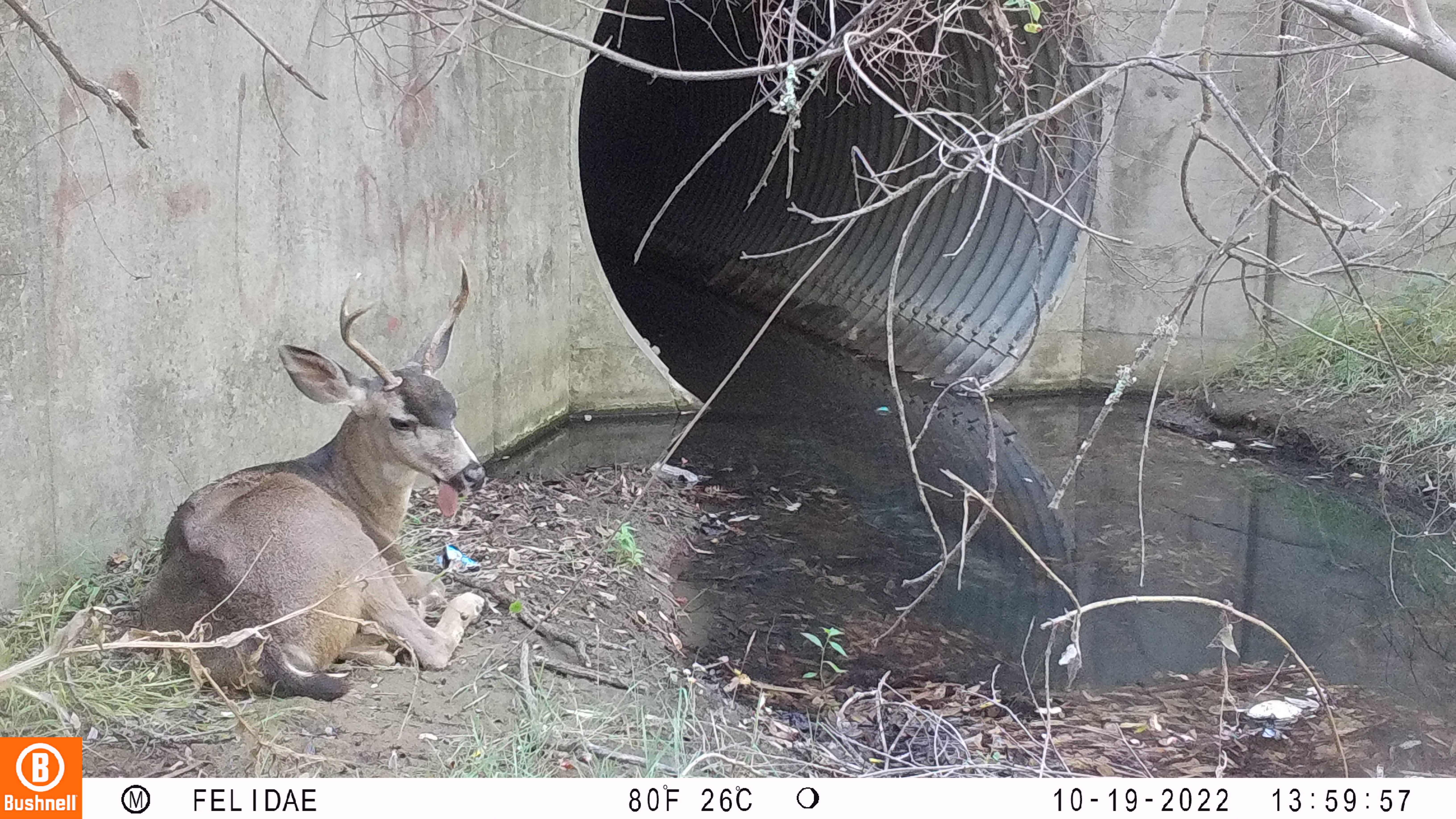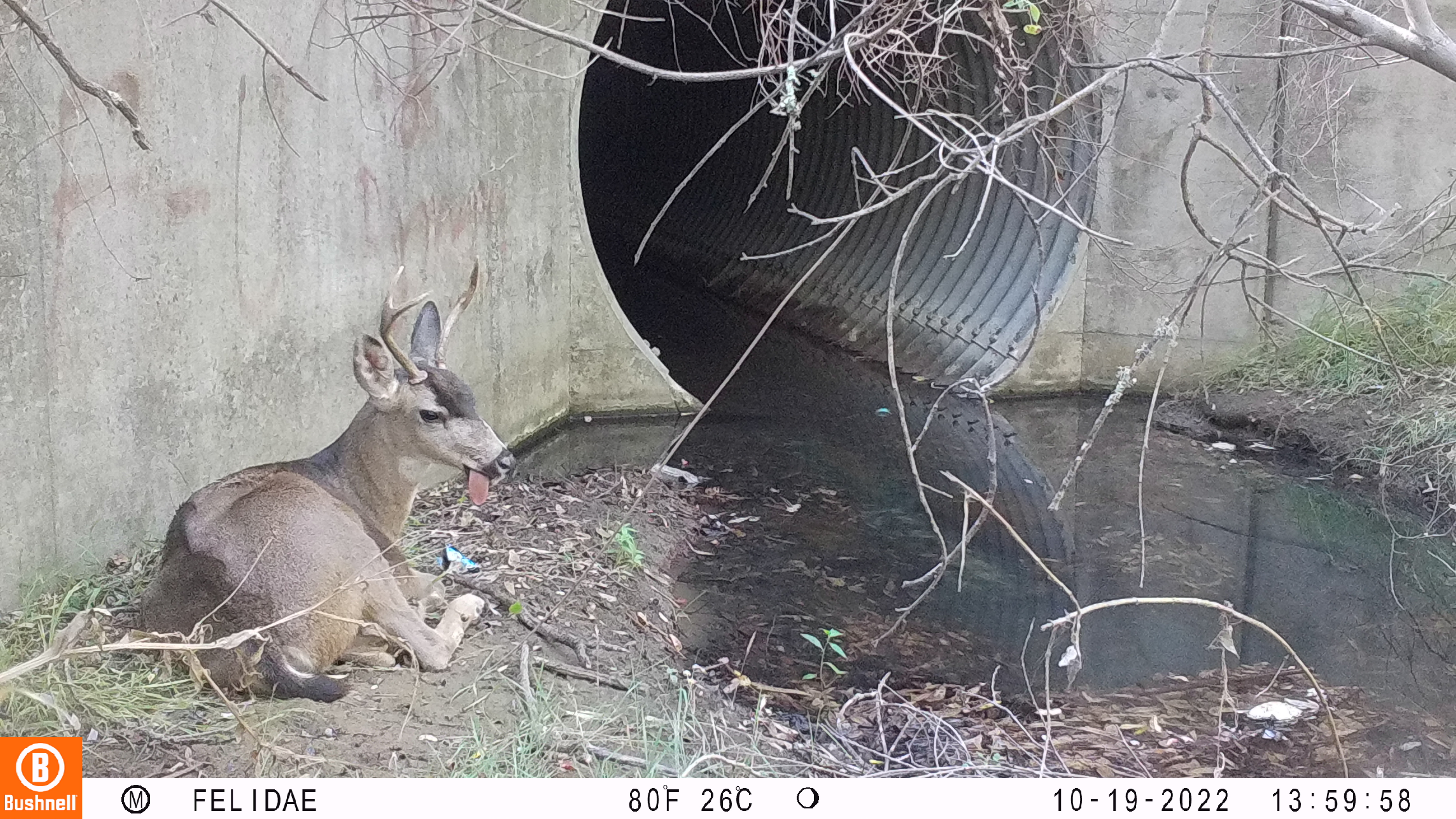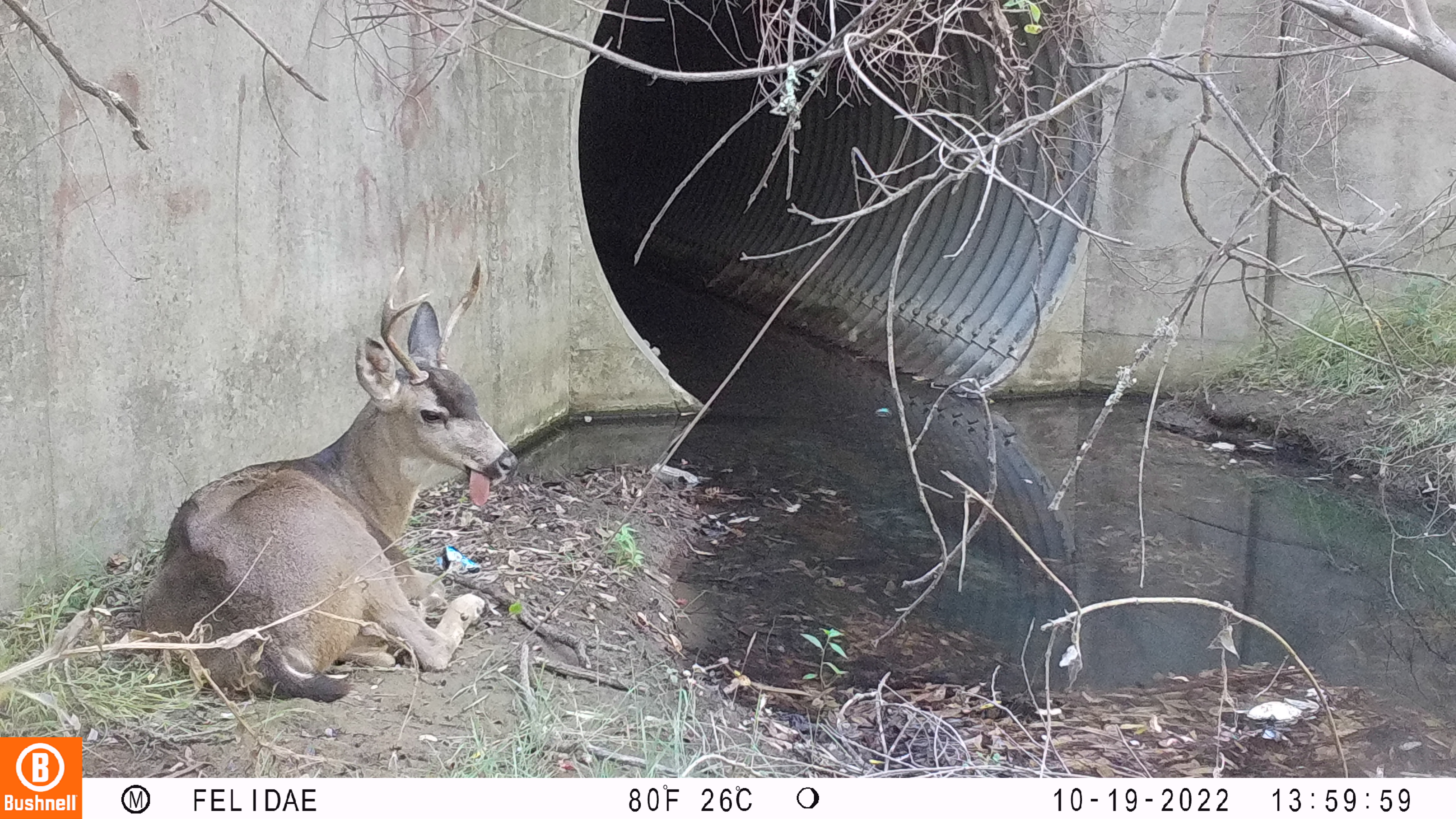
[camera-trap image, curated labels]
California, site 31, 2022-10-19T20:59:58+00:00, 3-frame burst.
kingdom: Animalia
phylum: Chordata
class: Mammalia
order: Artiodactyla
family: Cervidae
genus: Odocoileus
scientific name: Odocoileus hemionus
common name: mule deer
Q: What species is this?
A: Mule deer (Odocoileus hemionus).